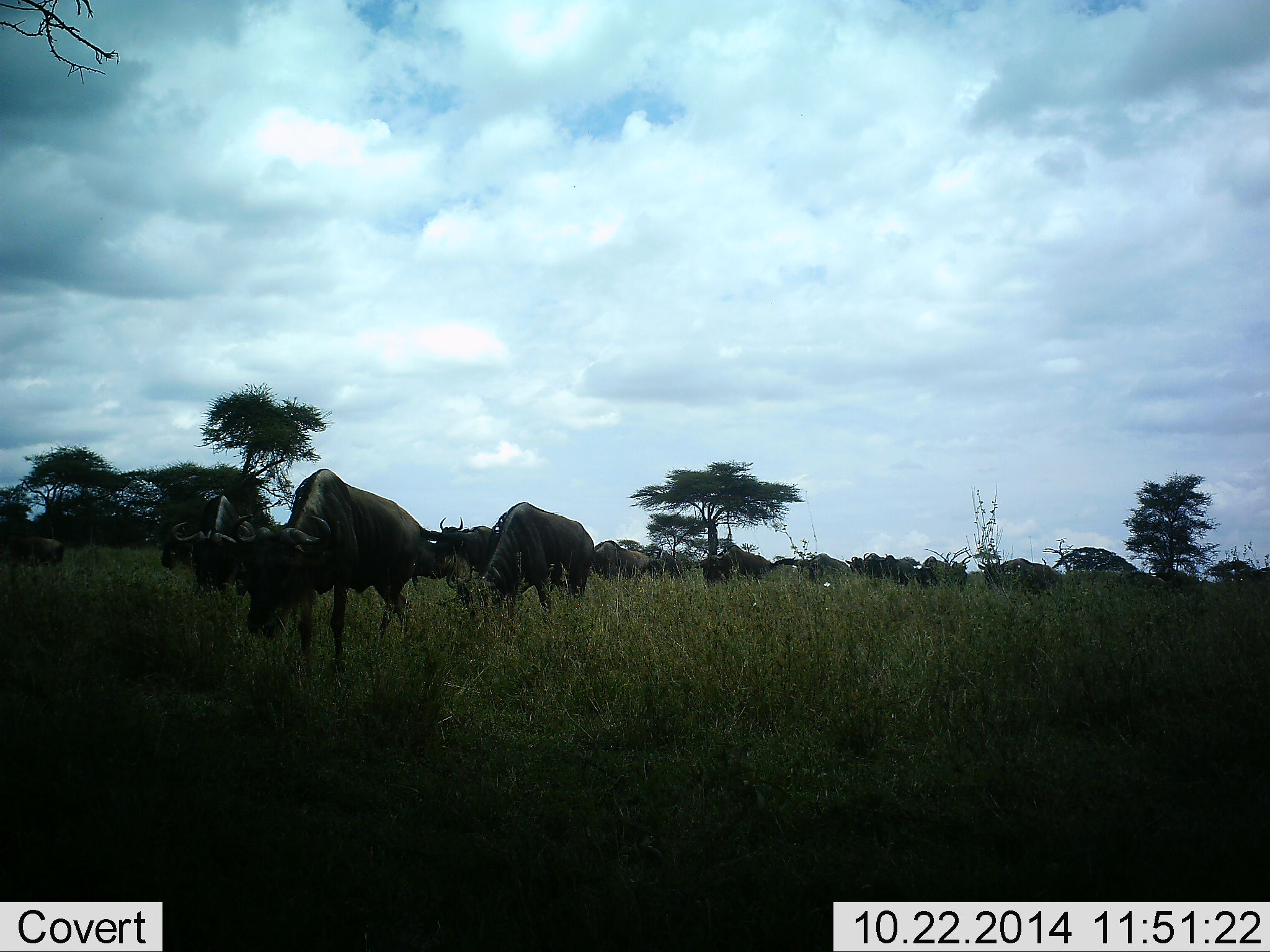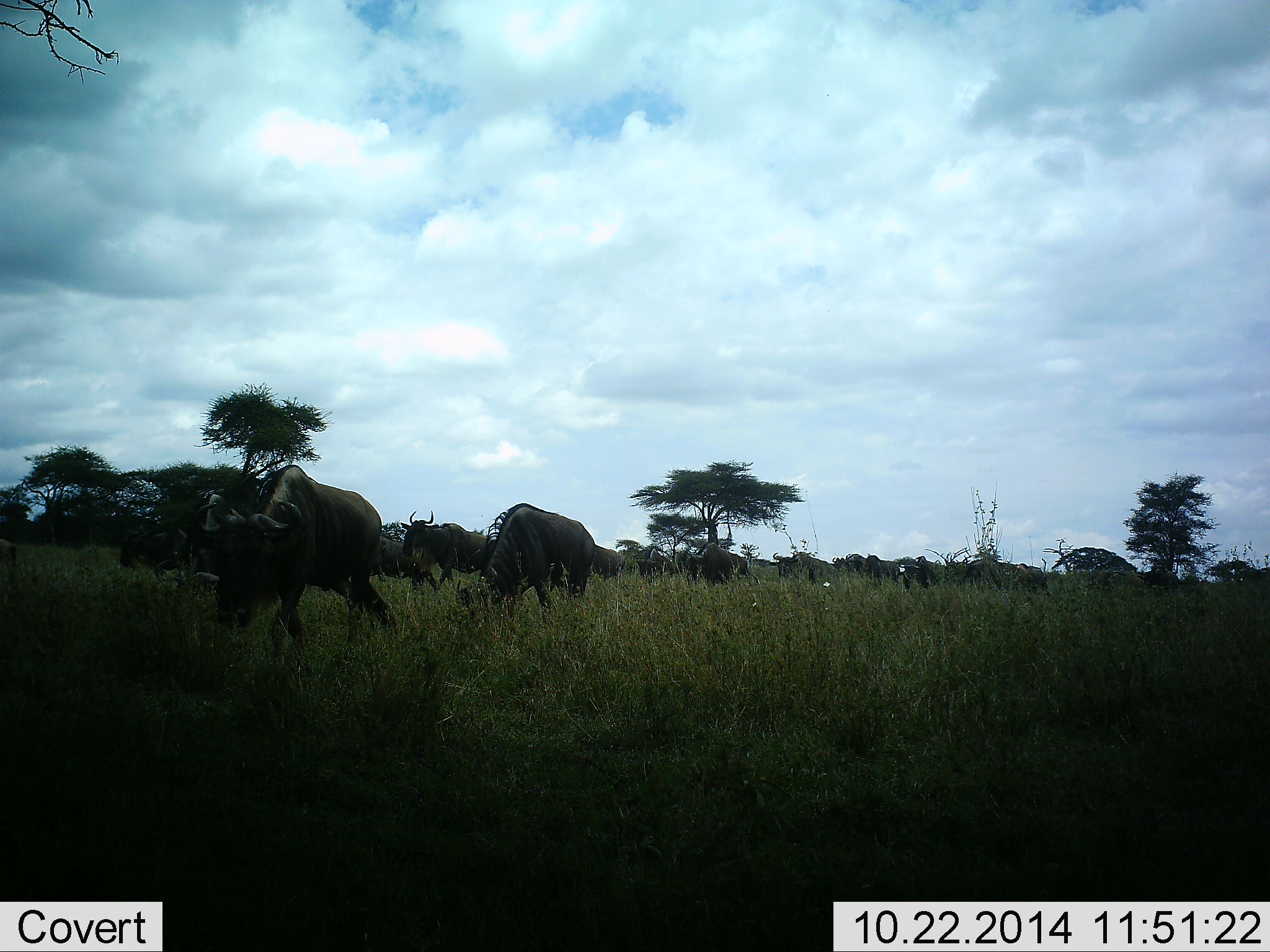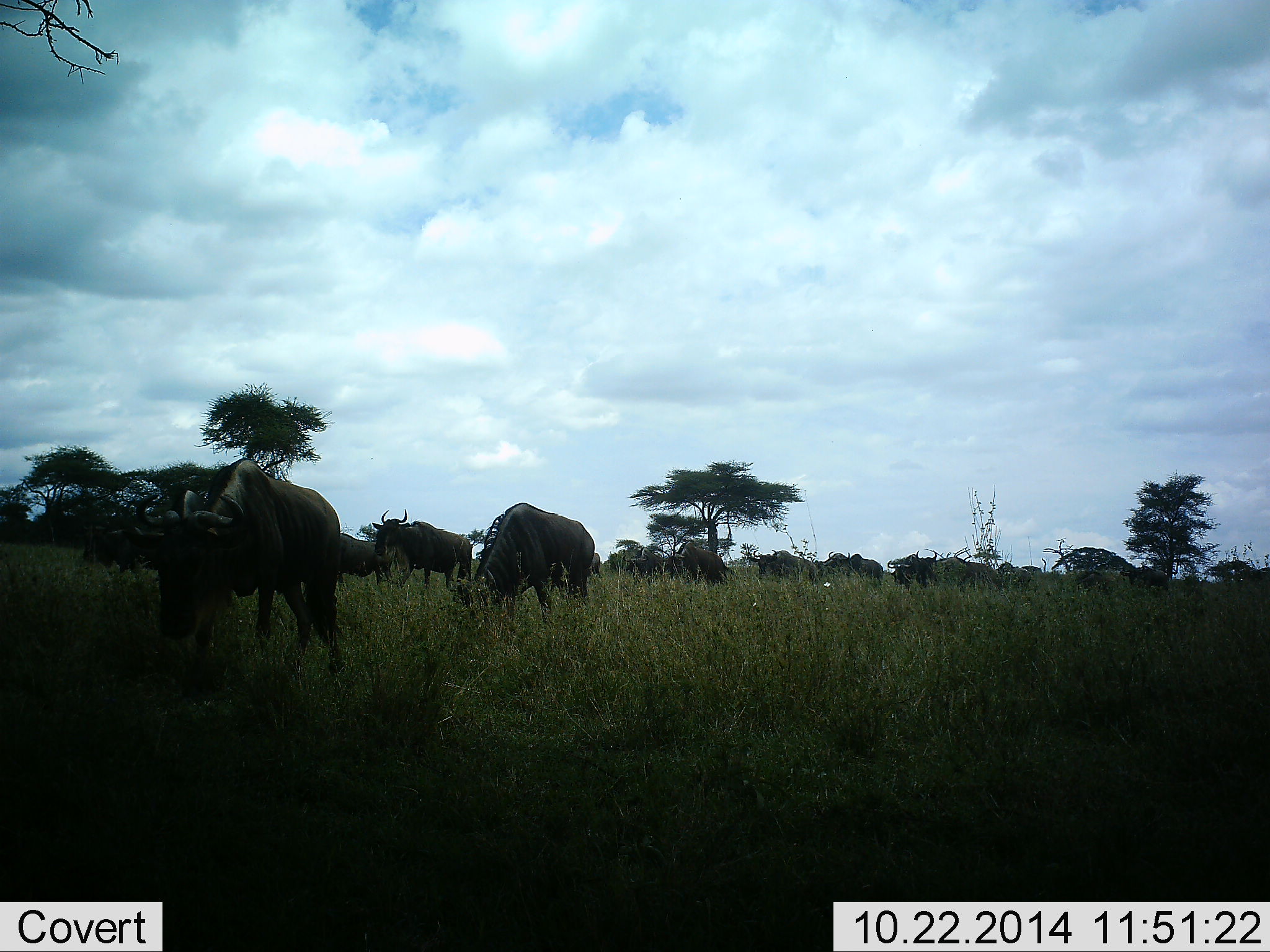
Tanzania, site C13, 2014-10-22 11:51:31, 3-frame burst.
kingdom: Animalia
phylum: Chordata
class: Mammalia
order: Artiodactyla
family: Bovidae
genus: Connochaetes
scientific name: Connochaetes taurinus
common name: blue wildebeest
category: wildebeest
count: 11-50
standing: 0%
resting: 0%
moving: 90%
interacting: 0%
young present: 0%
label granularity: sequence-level